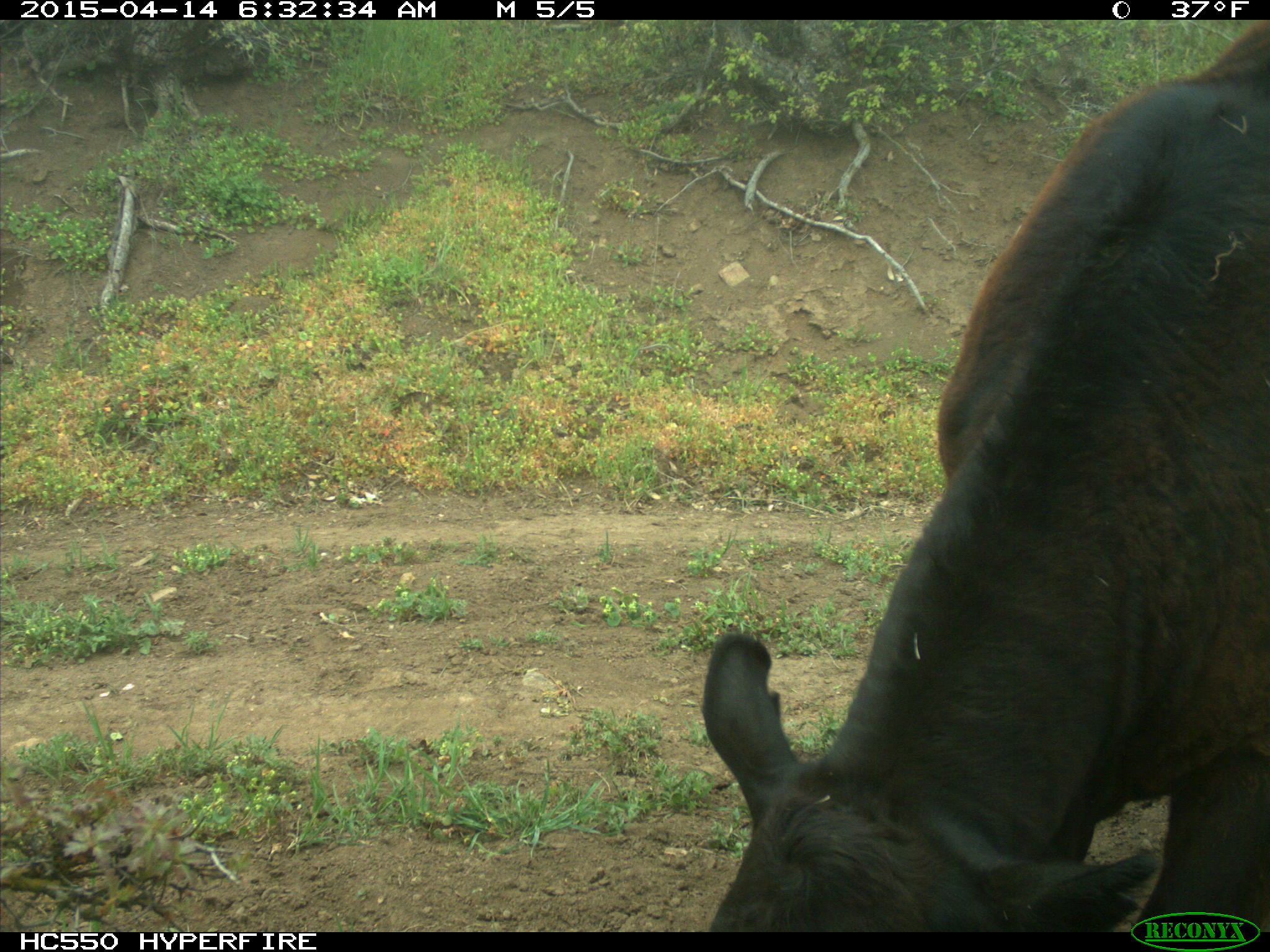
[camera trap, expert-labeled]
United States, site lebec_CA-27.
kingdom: Animalia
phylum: Chordata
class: Mammalia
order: Artiodactyla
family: Bovidae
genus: Bos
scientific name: Bos taurus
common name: domestic cow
Bos taurus (domestic cow).